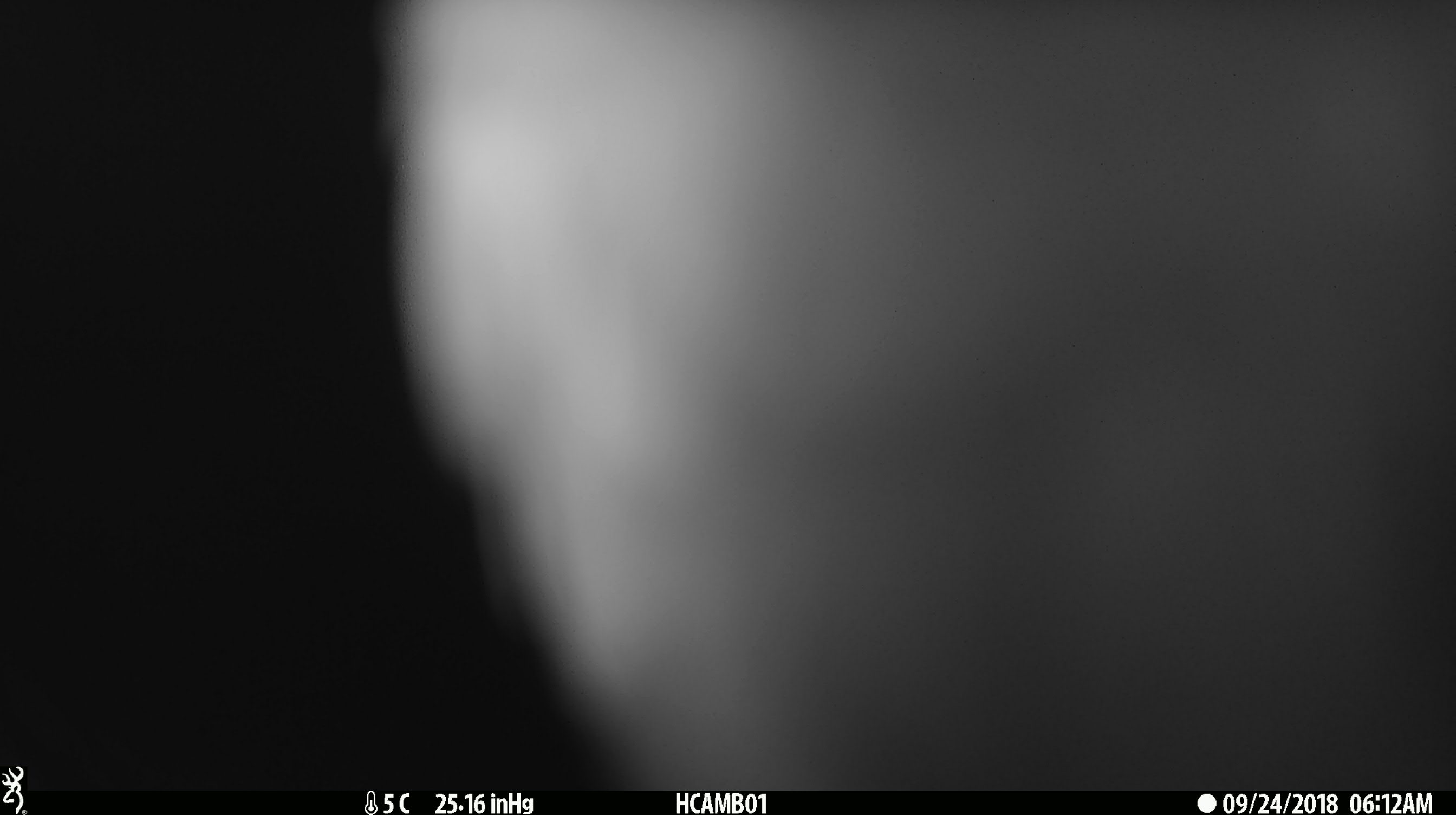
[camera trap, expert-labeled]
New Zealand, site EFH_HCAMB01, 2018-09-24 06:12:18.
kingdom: Animalia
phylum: Chordata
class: Aves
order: Psittaciformes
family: Strigopidae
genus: Nestor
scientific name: Nestor notabilis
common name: kea